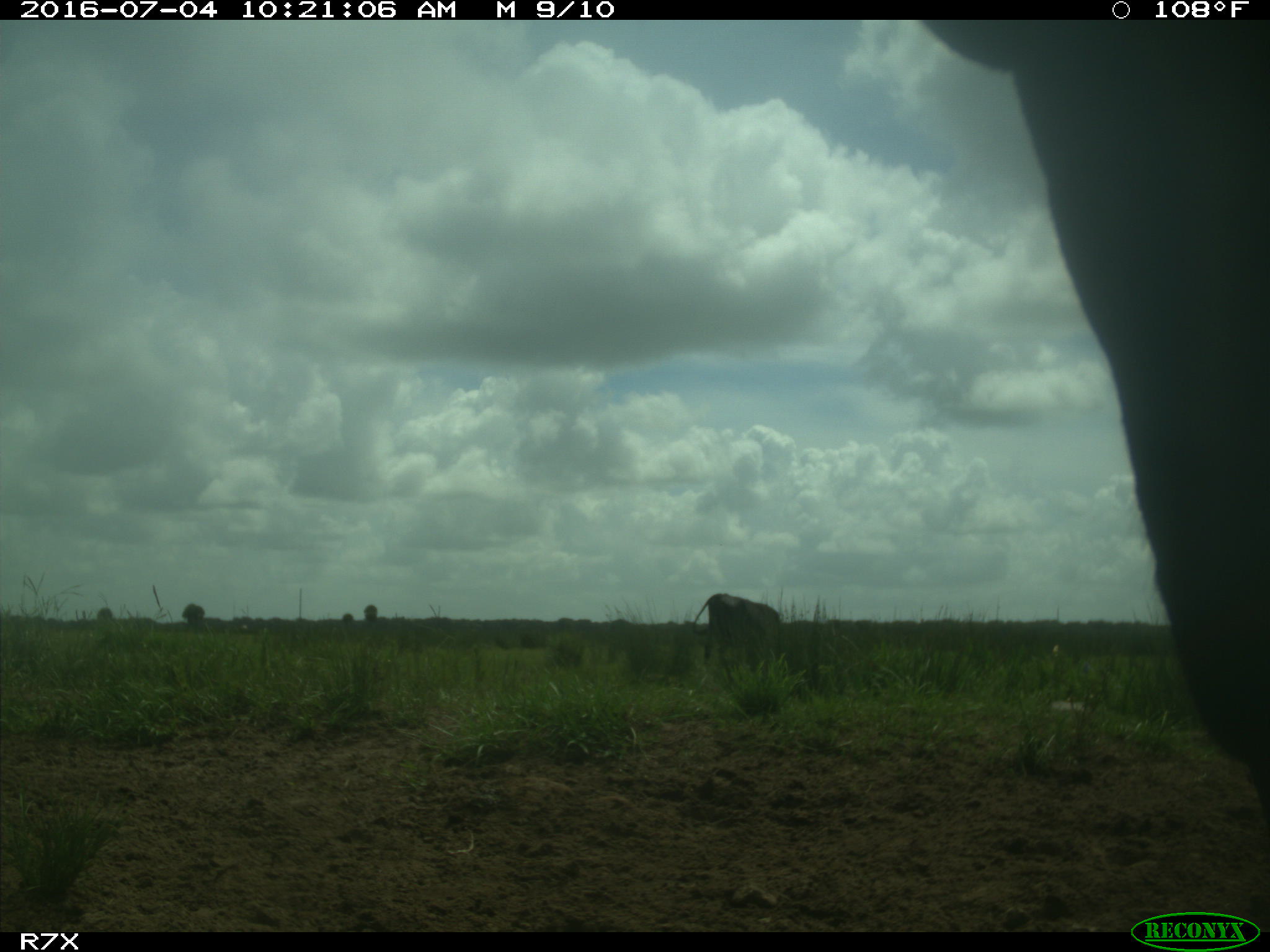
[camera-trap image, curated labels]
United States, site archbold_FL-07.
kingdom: Animalia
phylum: Chordata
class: Mammalia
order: Artiodactyla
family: Bovidae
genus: Bos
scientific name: Bos taurus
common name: domestic cow